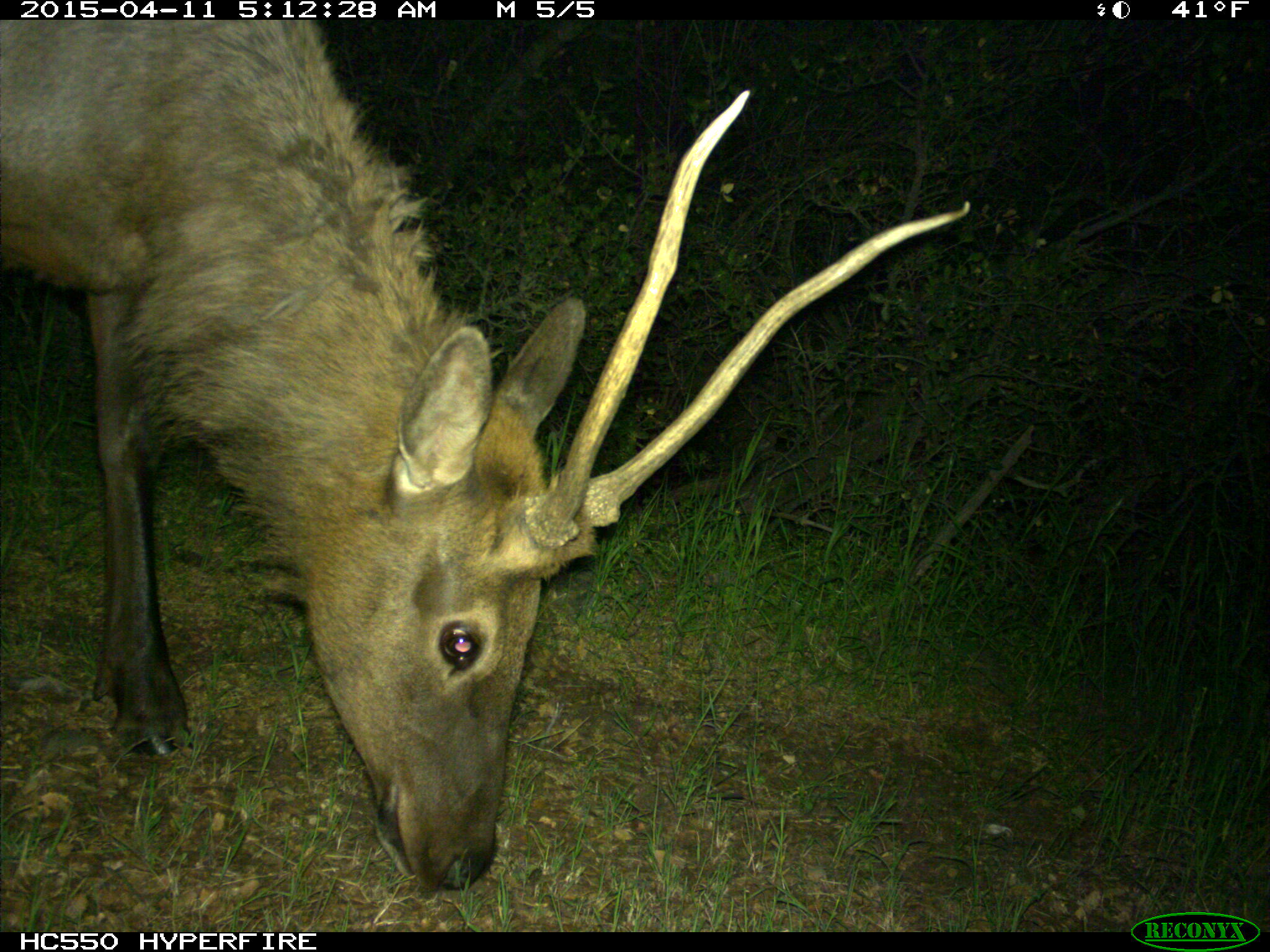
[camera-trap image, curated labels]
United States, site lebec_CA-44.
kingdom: Animalia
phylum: Chordata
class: Mammalia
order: Artiodactyla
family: Cervidae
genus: Cervus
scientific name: Cervus canadensis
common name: elk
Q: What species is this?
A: Cervus canadensis (elk).